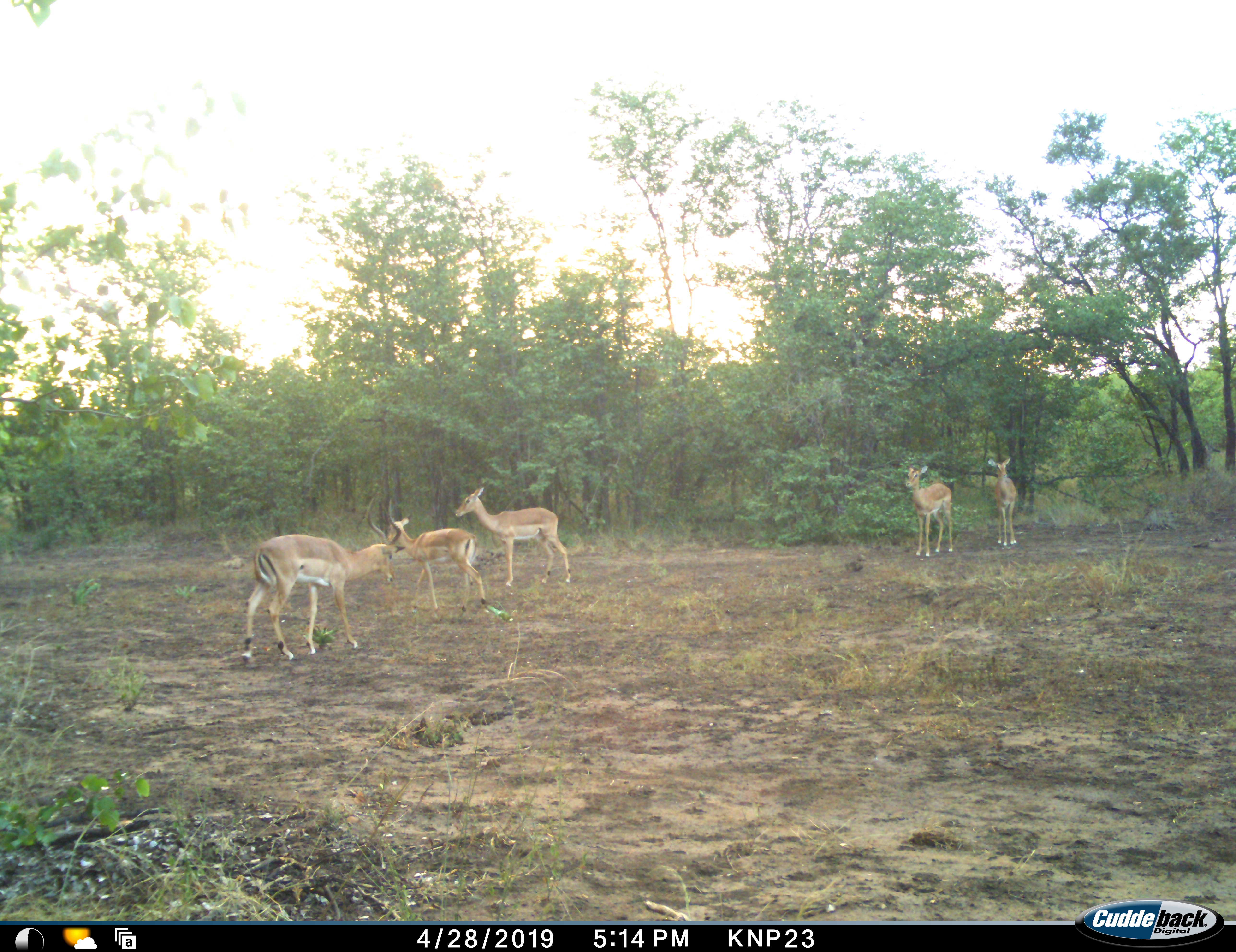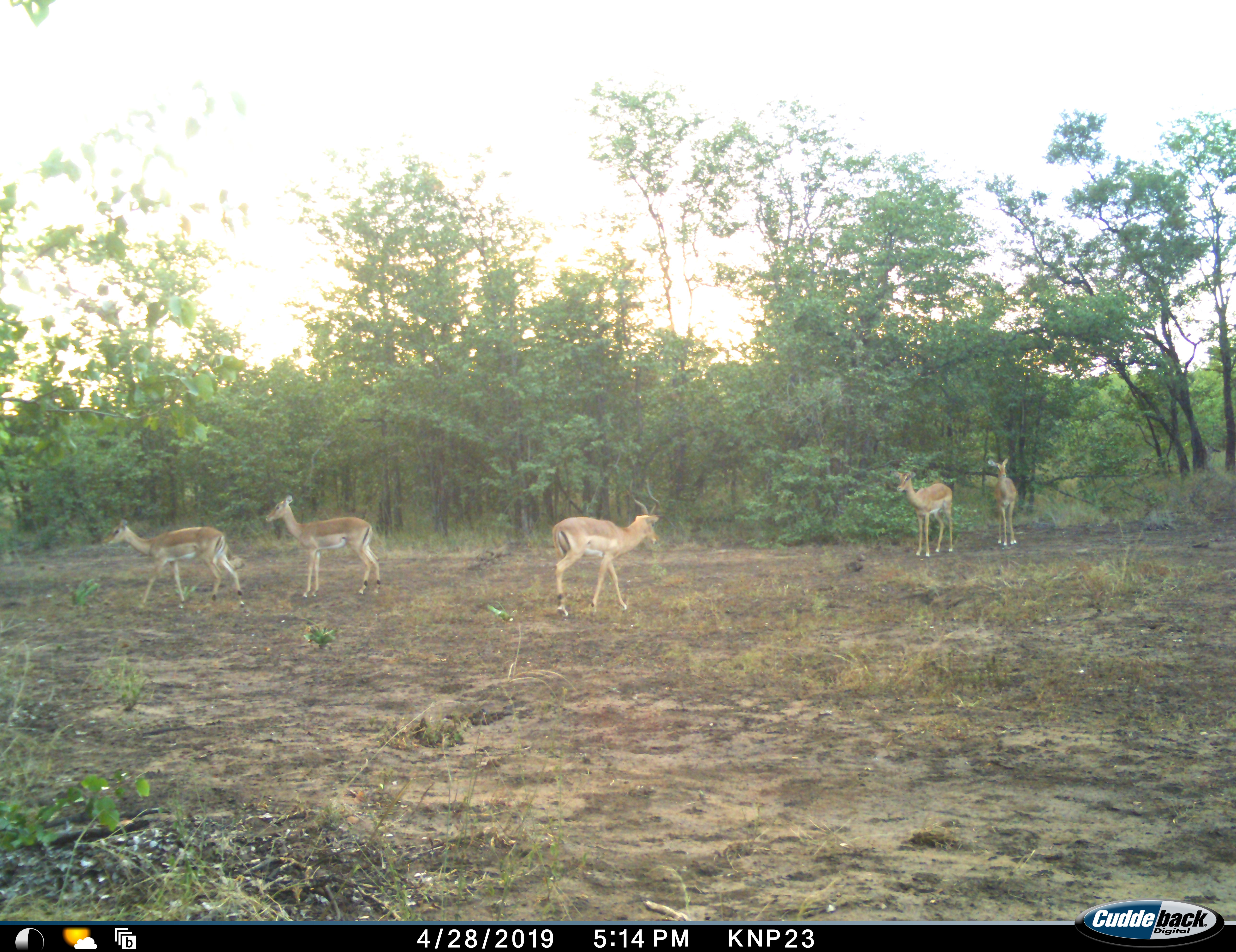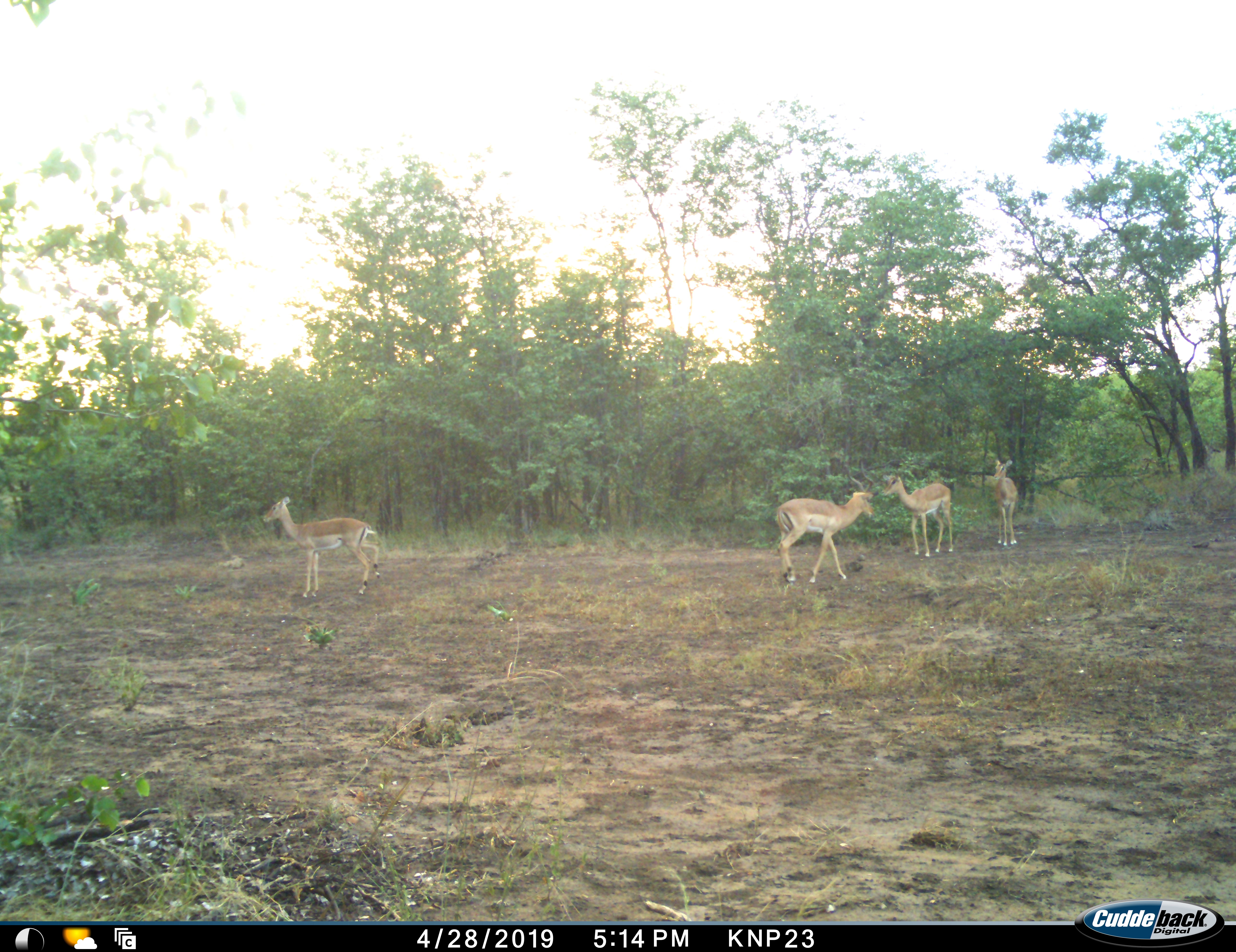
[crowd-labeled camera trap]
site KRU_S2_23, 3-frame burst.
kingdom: Animalia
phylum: Chordata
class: Mammalia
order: Artiodactyla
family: Bovidae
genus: Aepyceros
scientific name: Aepyceros melampus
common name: impala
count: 5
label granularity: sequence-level